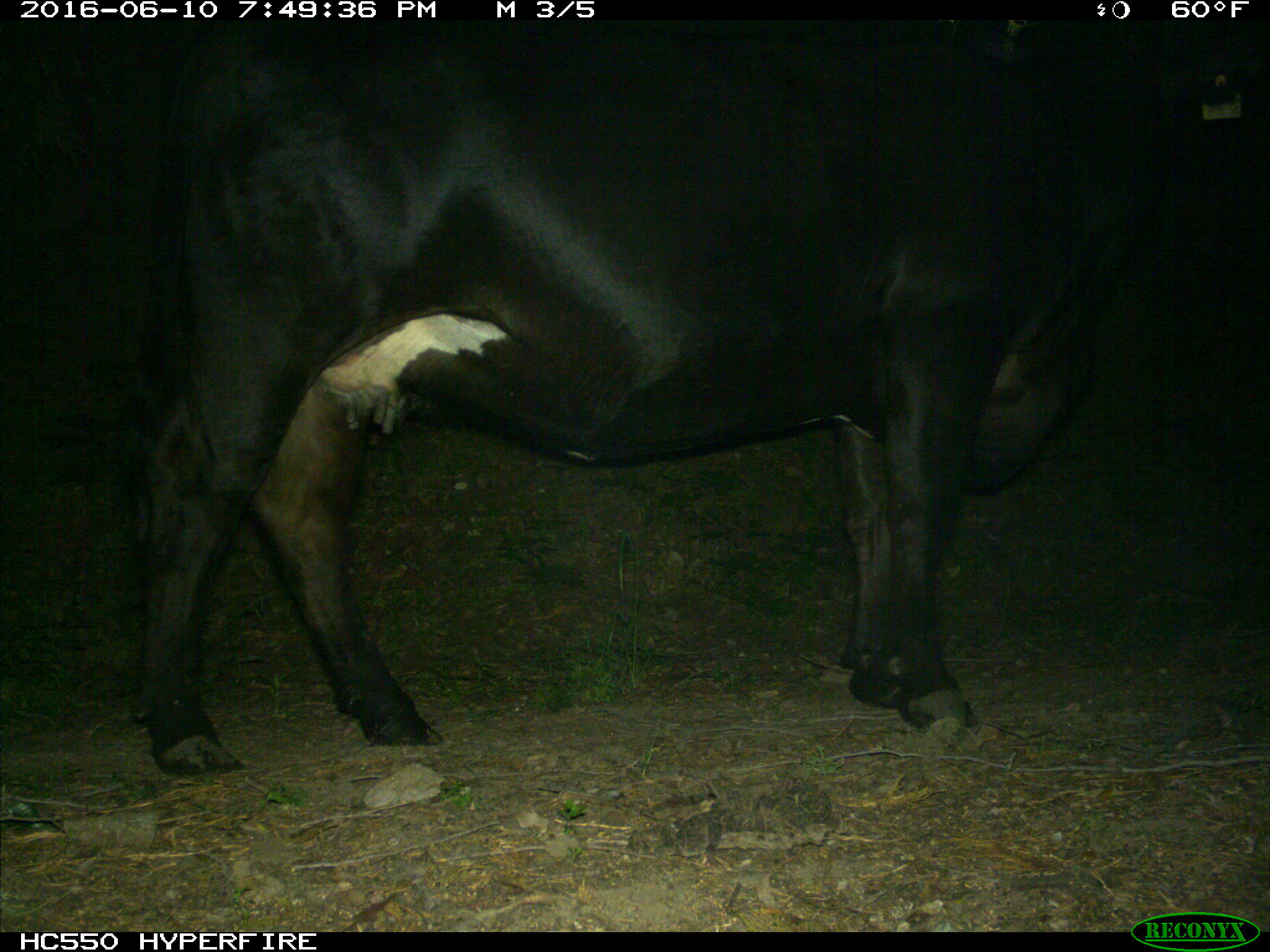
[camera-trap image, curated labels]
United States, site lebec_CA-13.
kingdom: Animalia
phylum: Chordata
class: Mammalia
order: Artiodactyla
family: Bovidae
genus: Bos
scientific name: Bos taurus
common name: domestic cow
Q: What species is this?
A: Bos taurus (domestic cow).